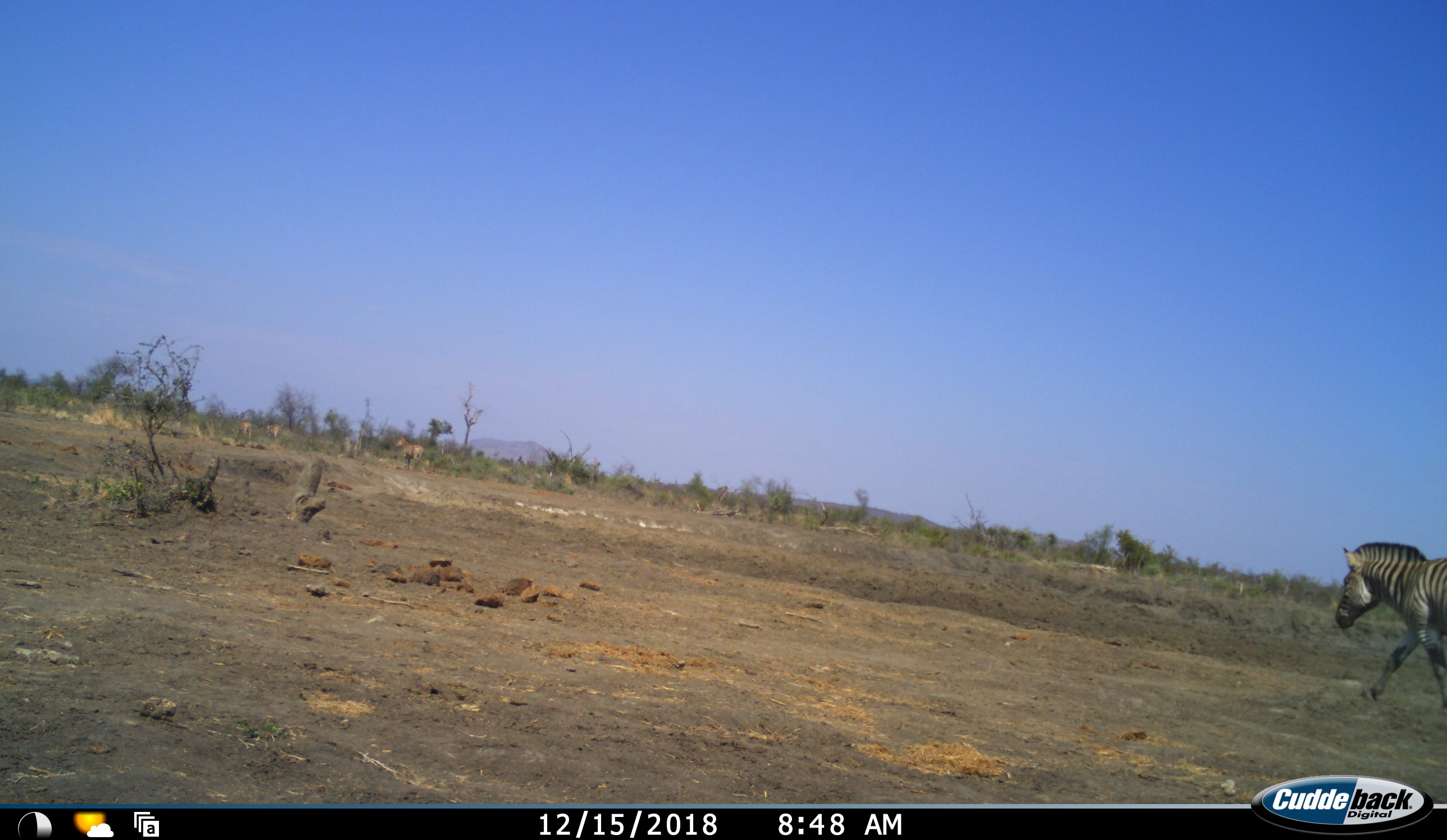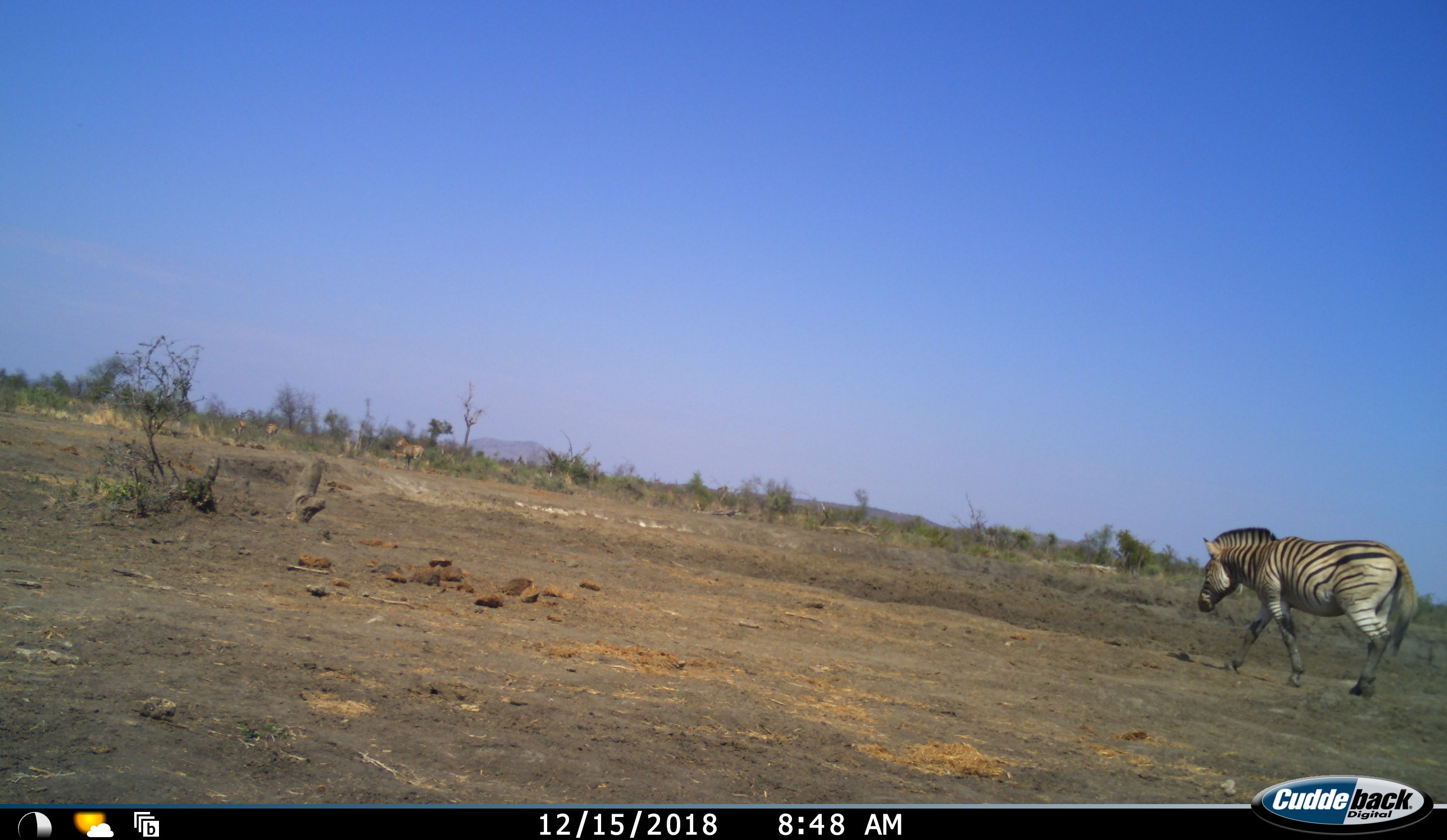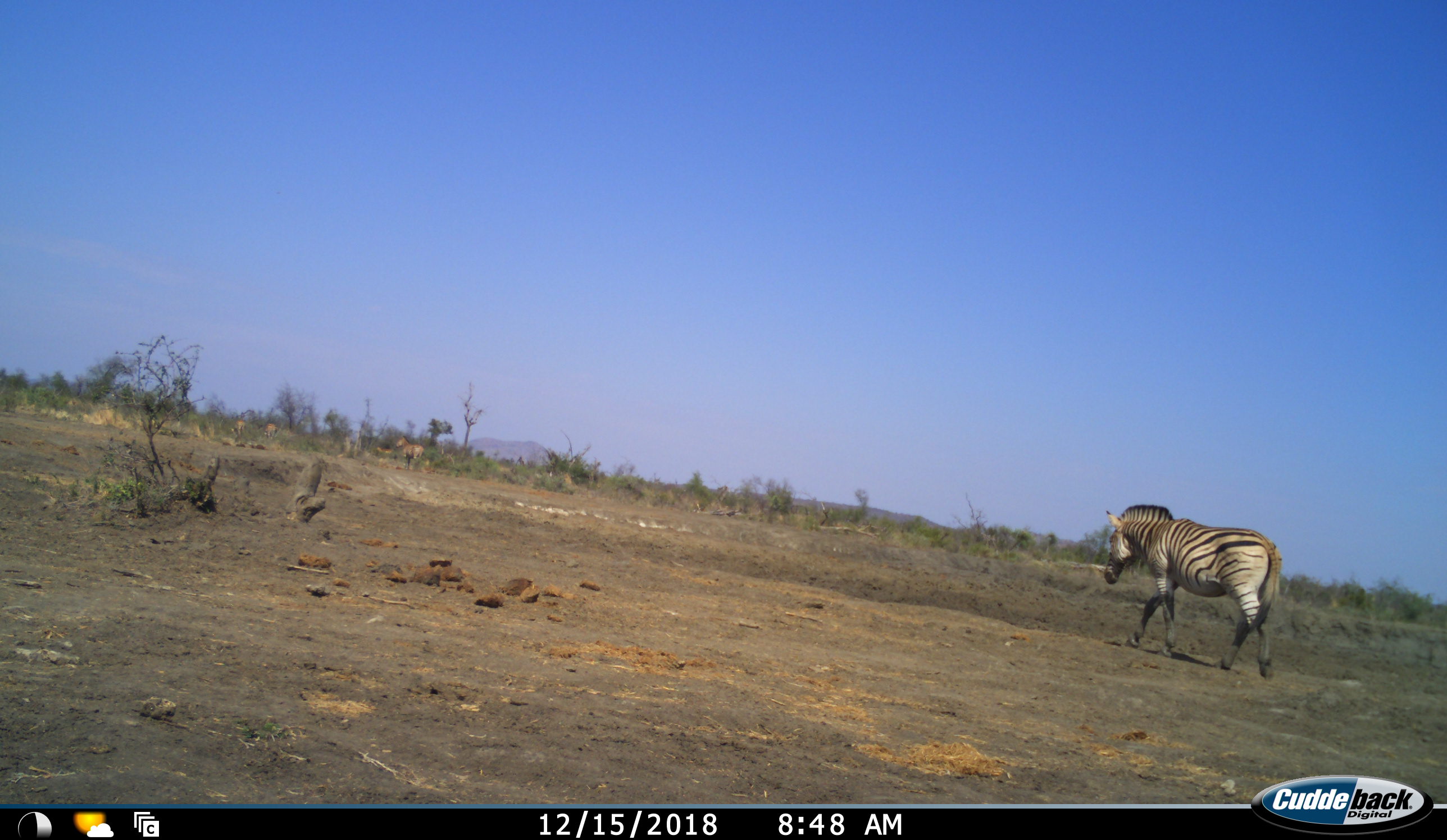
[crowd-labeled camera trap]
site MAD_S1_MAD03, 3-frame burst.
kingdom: Animalia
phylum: Chordata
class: Mammalia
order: Perissodactyla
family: Equidae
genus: Equus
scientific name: Equus quagga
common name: plains zebra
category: zebraplains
Zebraplains (plains zebra) (Equus quagga), count 4. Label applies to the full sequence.